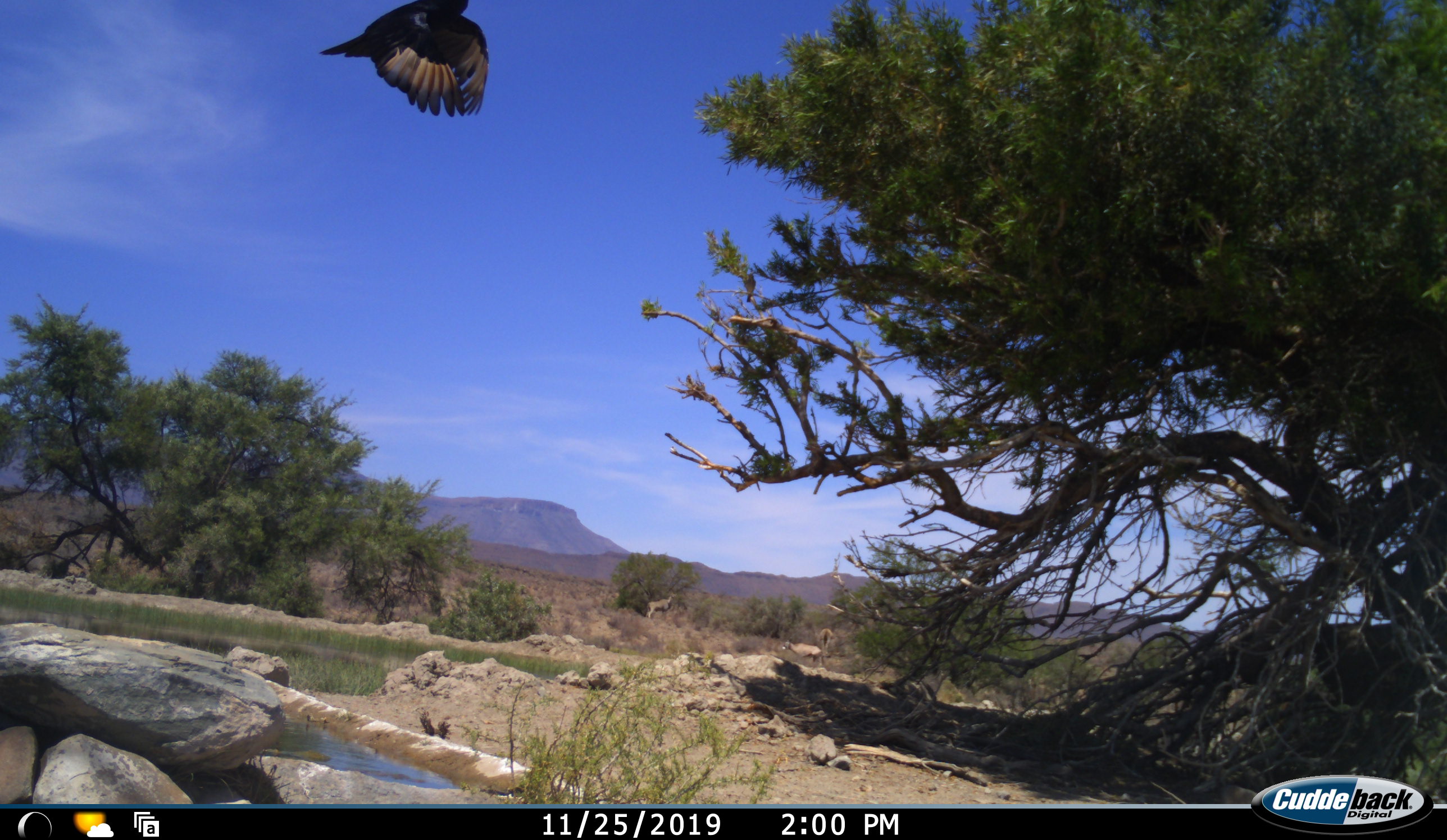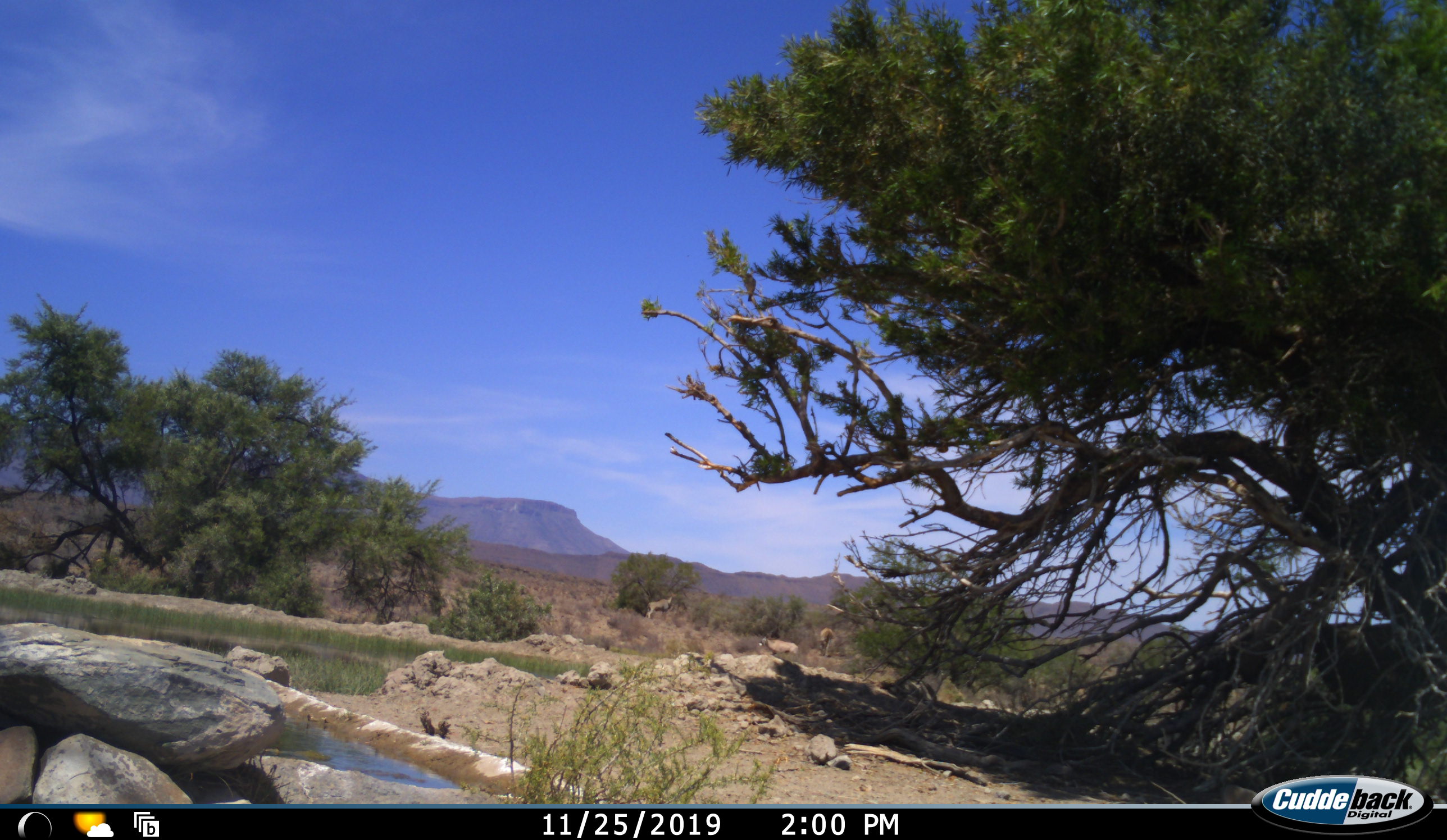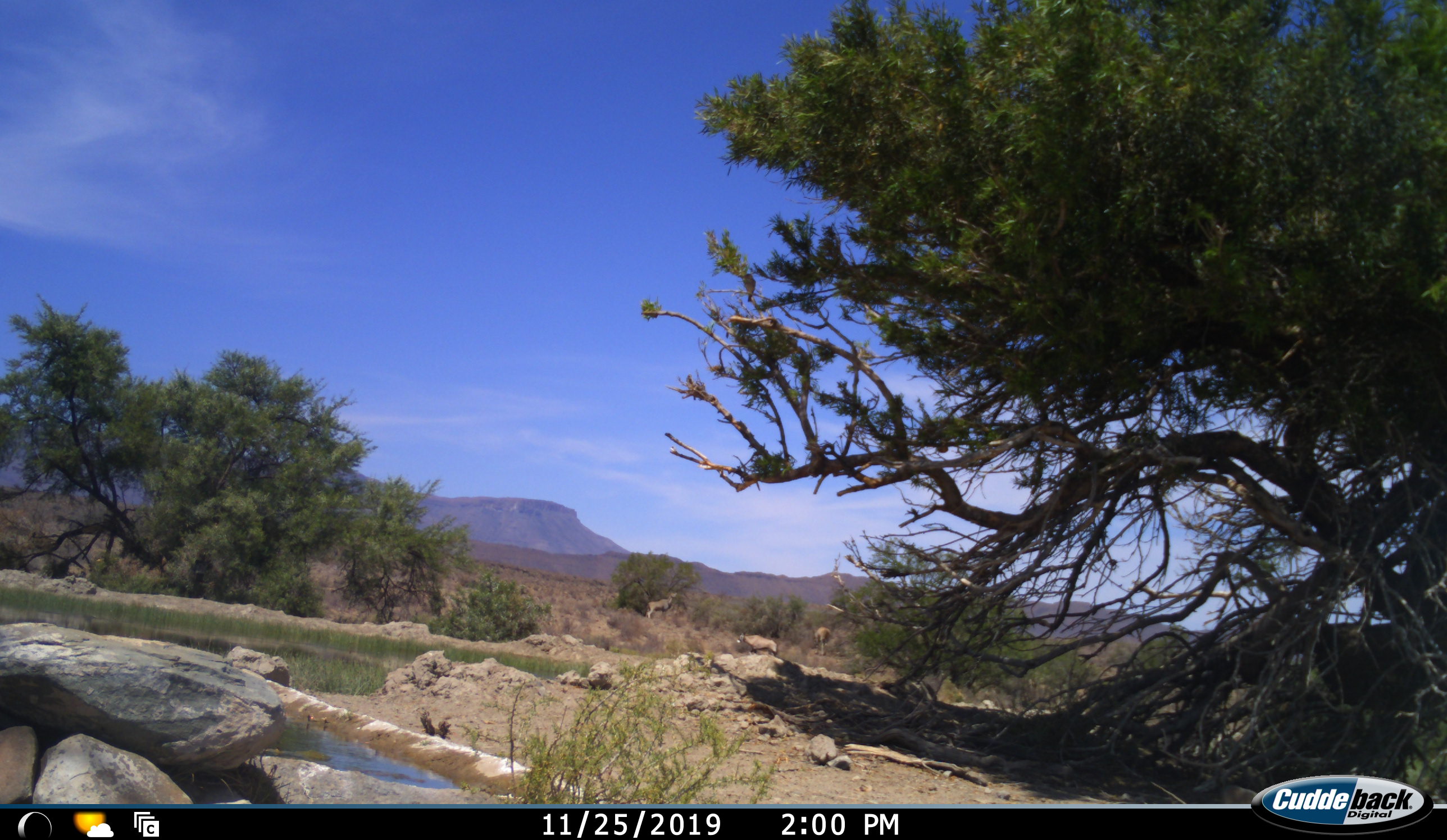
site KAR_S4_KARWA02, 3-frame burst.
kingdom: Animalia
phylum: Chordata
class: Aves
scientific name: Aves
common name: bird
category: birdother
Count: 1.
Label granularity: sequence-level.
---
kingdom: Animalia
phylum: Chordata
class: Aves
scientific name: Aves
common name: bird of prey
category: birdofprey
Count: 1.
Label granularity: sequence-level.